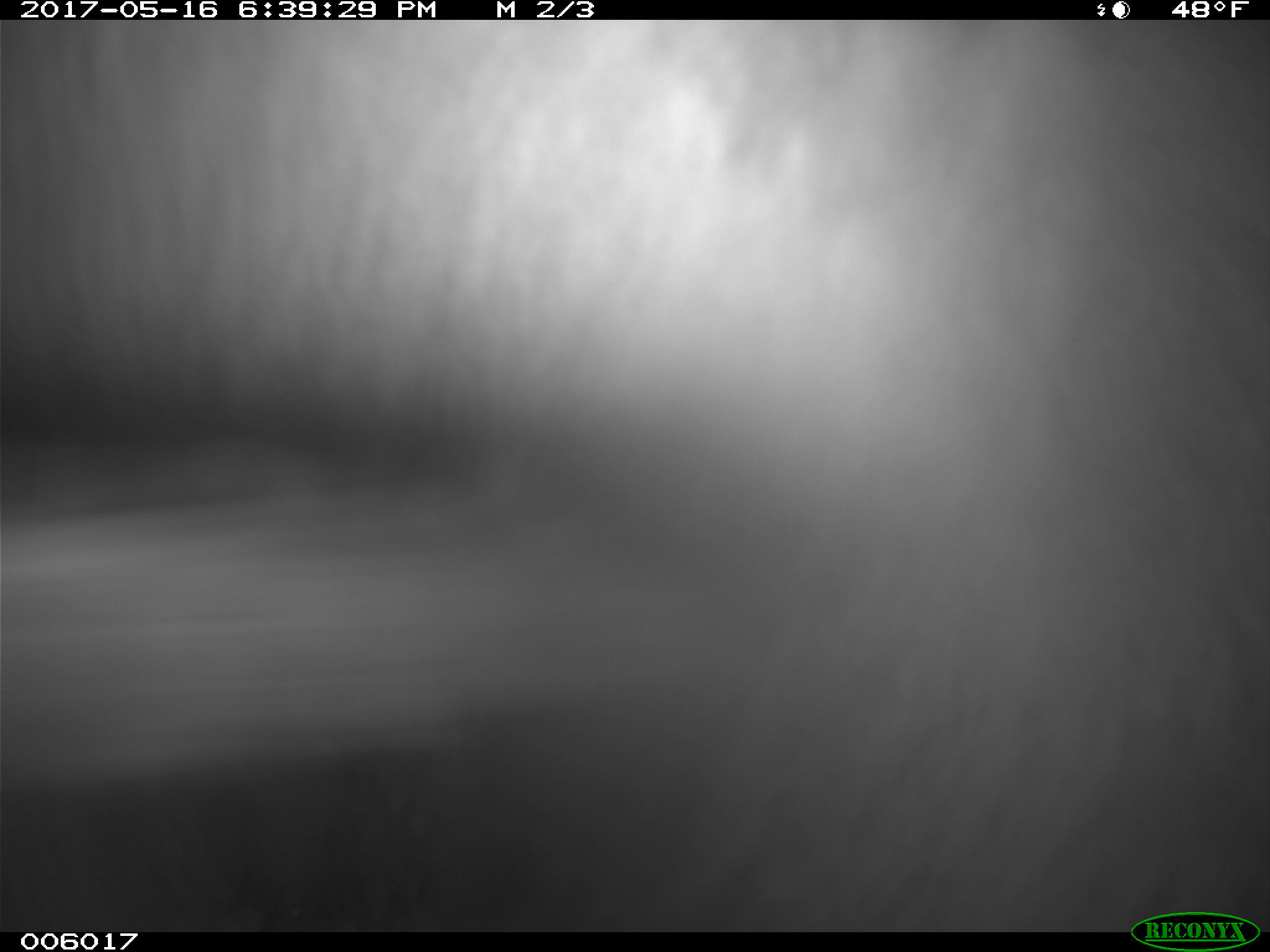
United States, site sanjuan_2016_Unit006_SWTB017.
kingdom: Animalia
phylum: Chordata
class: Mammalia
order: Carnivora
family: Ursidae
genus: Ursus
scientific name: Ursus americanus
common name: american black bear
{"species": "Ursus americanus (american black bear)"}